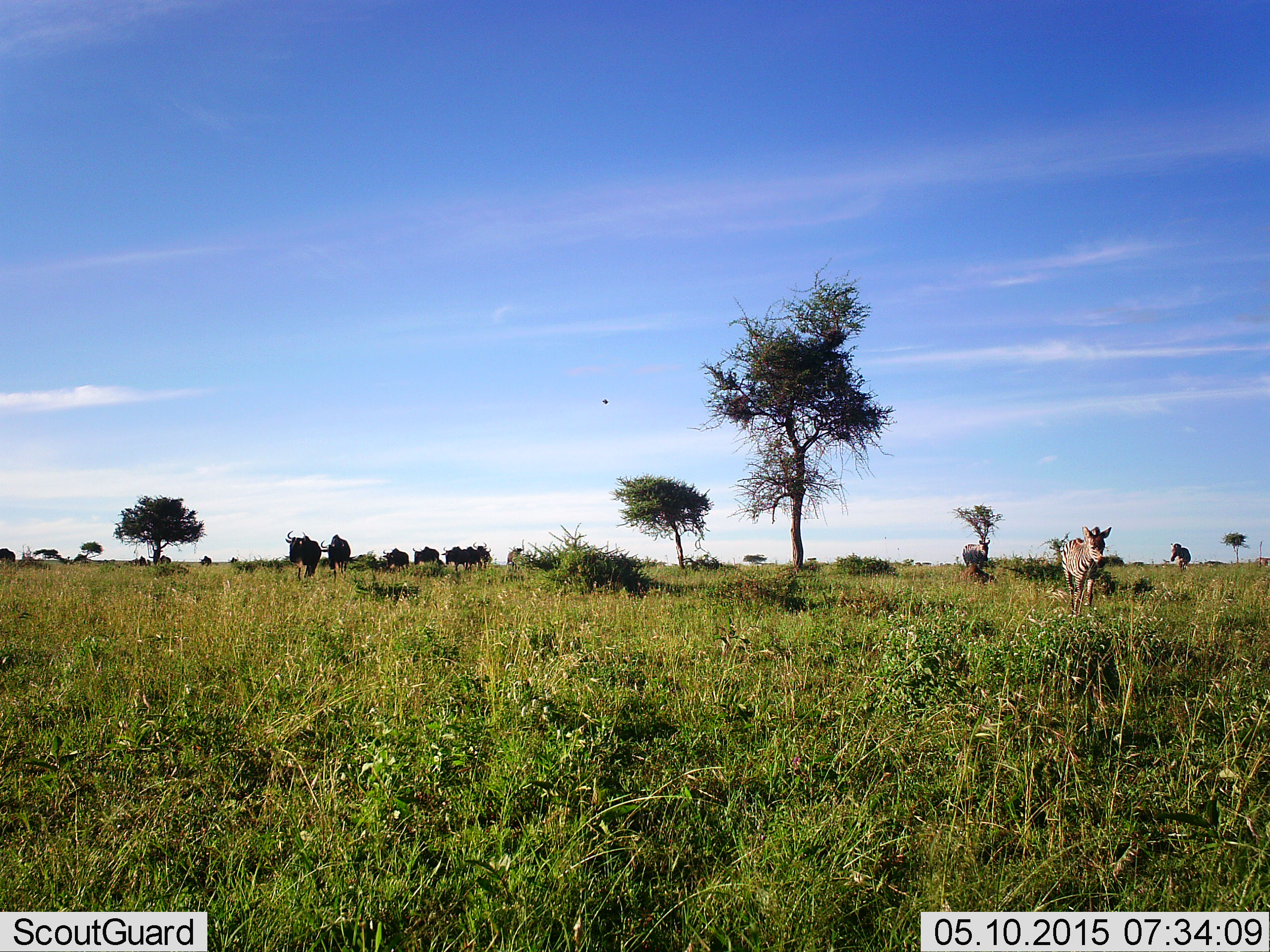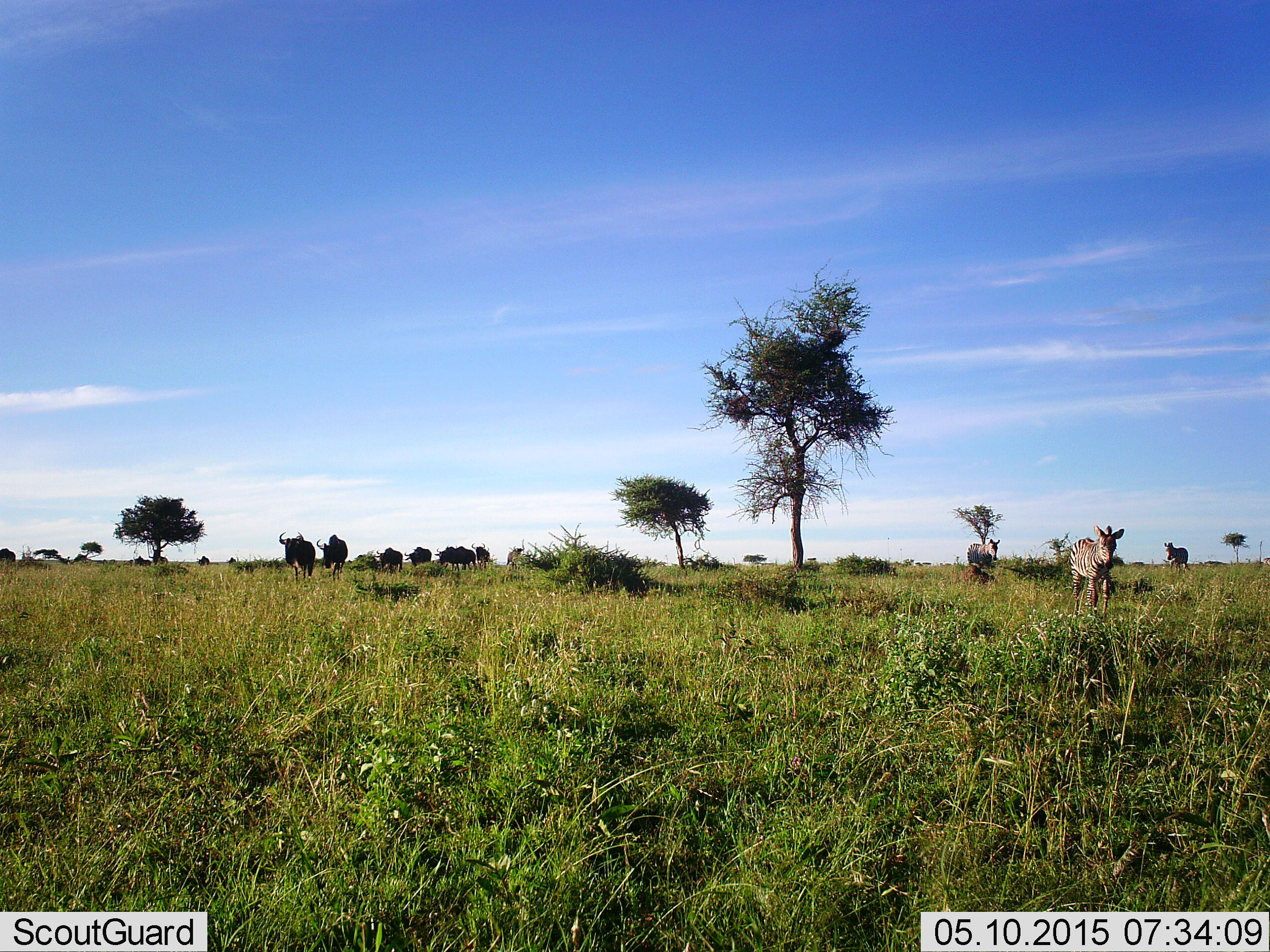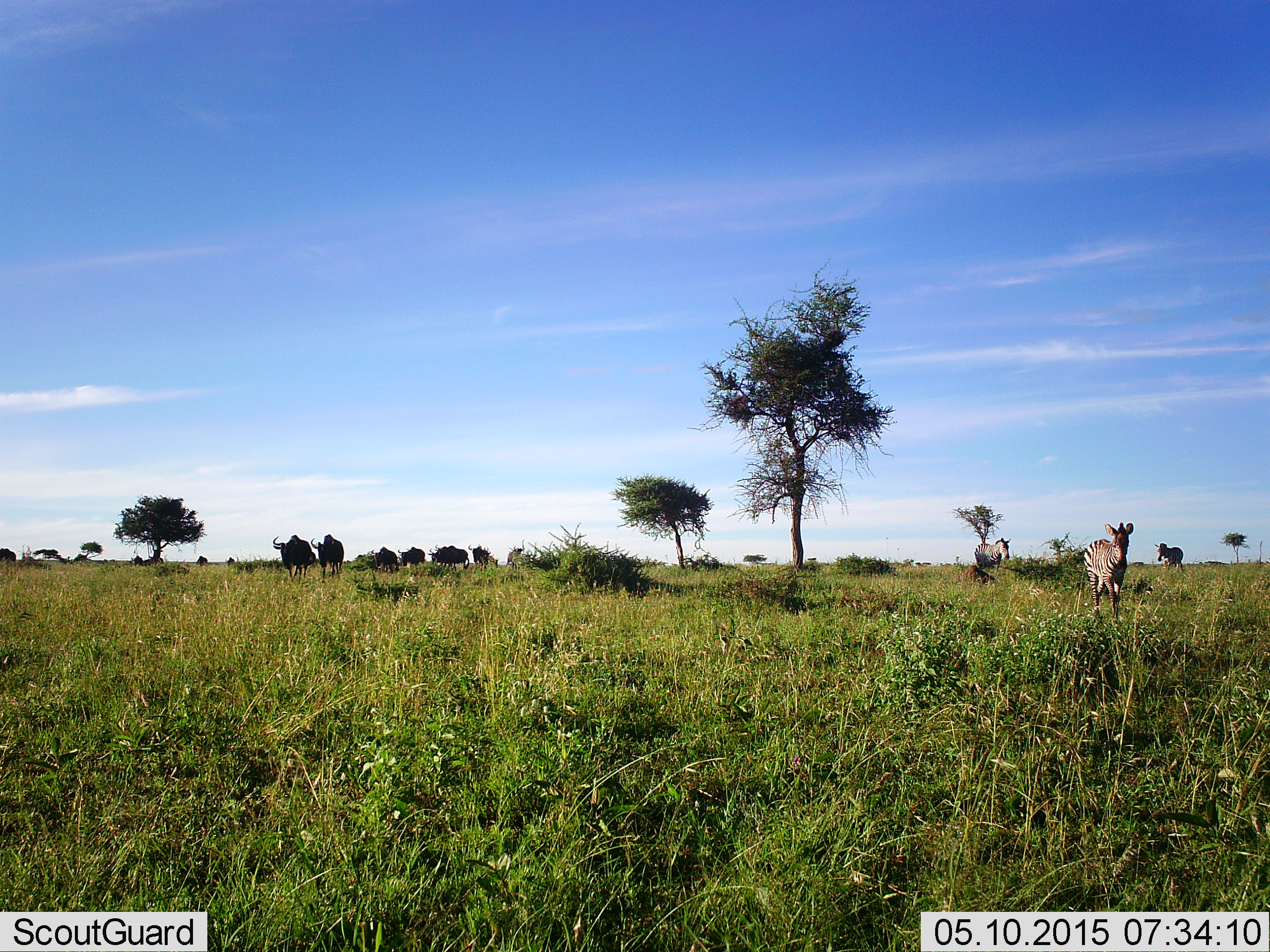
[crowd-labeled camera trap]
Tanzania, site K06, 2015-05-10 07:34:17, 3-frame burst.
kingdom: Animalia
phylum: Chordata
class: Mammalia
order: Artiodactyla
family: Bovidae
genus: Connochaetes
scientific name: Connochaetes taurinus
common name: blue wildebeest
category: wildebeest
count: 10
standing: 27%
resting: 0%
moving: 91%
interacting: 0%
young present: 0%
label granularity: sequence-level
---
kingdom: Animalia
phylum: Chordata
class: Mammalia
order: Perissodactyla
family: Equidae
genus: Equus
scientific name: Equus quagga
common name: plains zebra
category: zebra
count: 3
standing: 25%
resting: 0%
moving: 83%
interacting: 0%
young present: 8%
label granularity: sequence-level